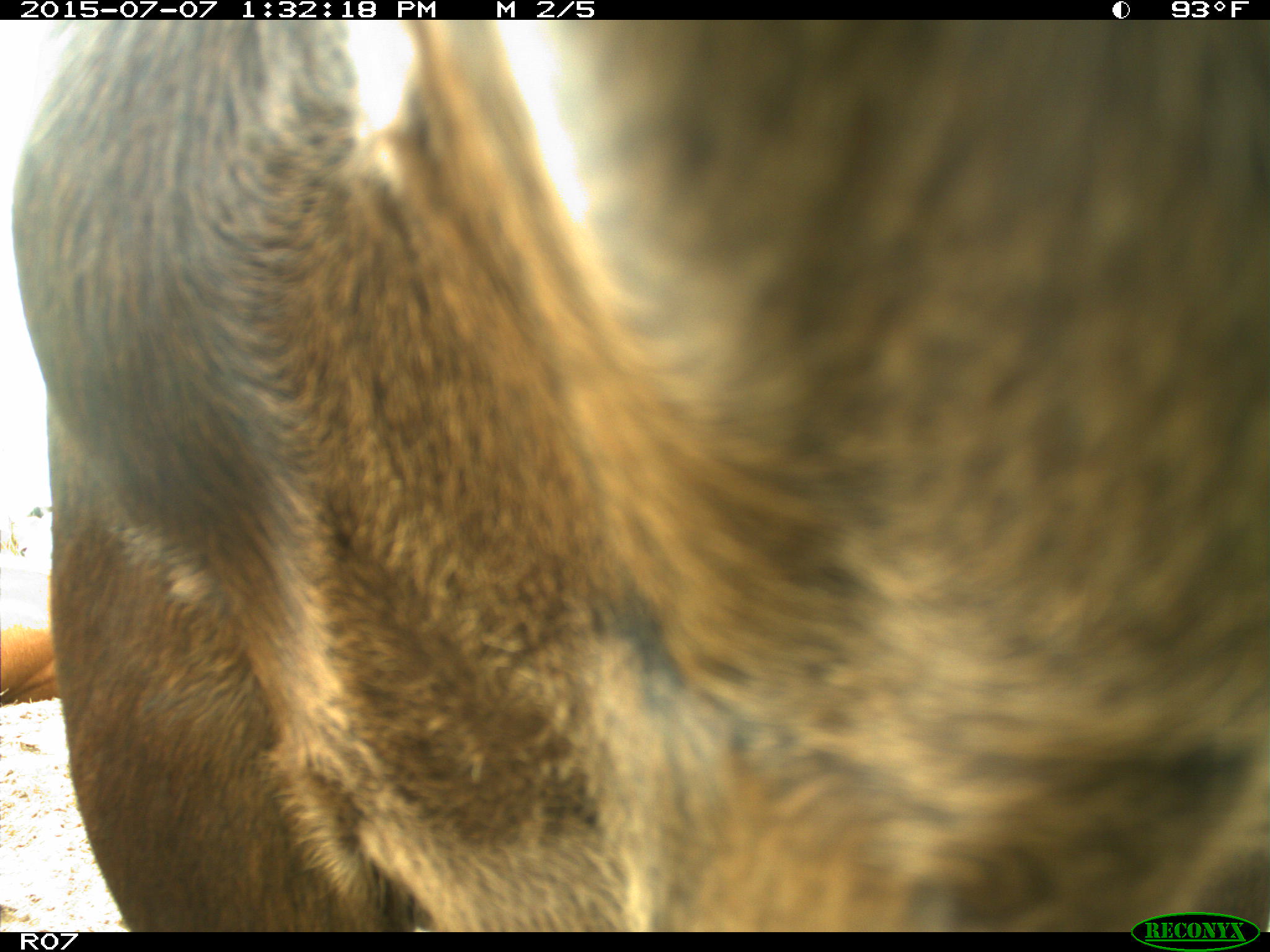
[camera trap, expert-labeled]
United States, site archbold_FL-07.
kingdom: Animalia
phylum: Chordata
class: Mammalia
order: Artiodactyla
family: Bovidae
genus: Bos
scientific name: Bos taurus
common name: domestic cow